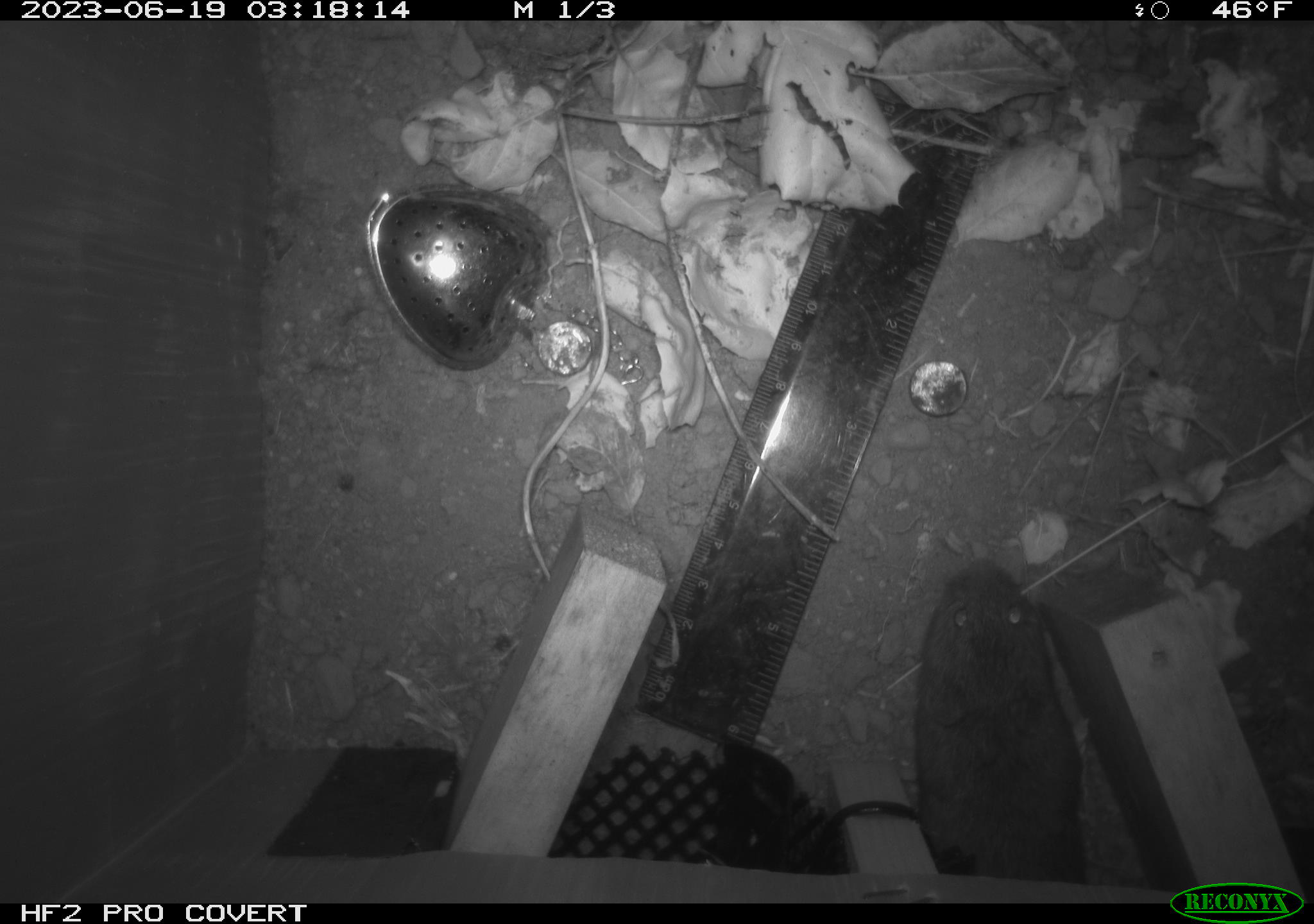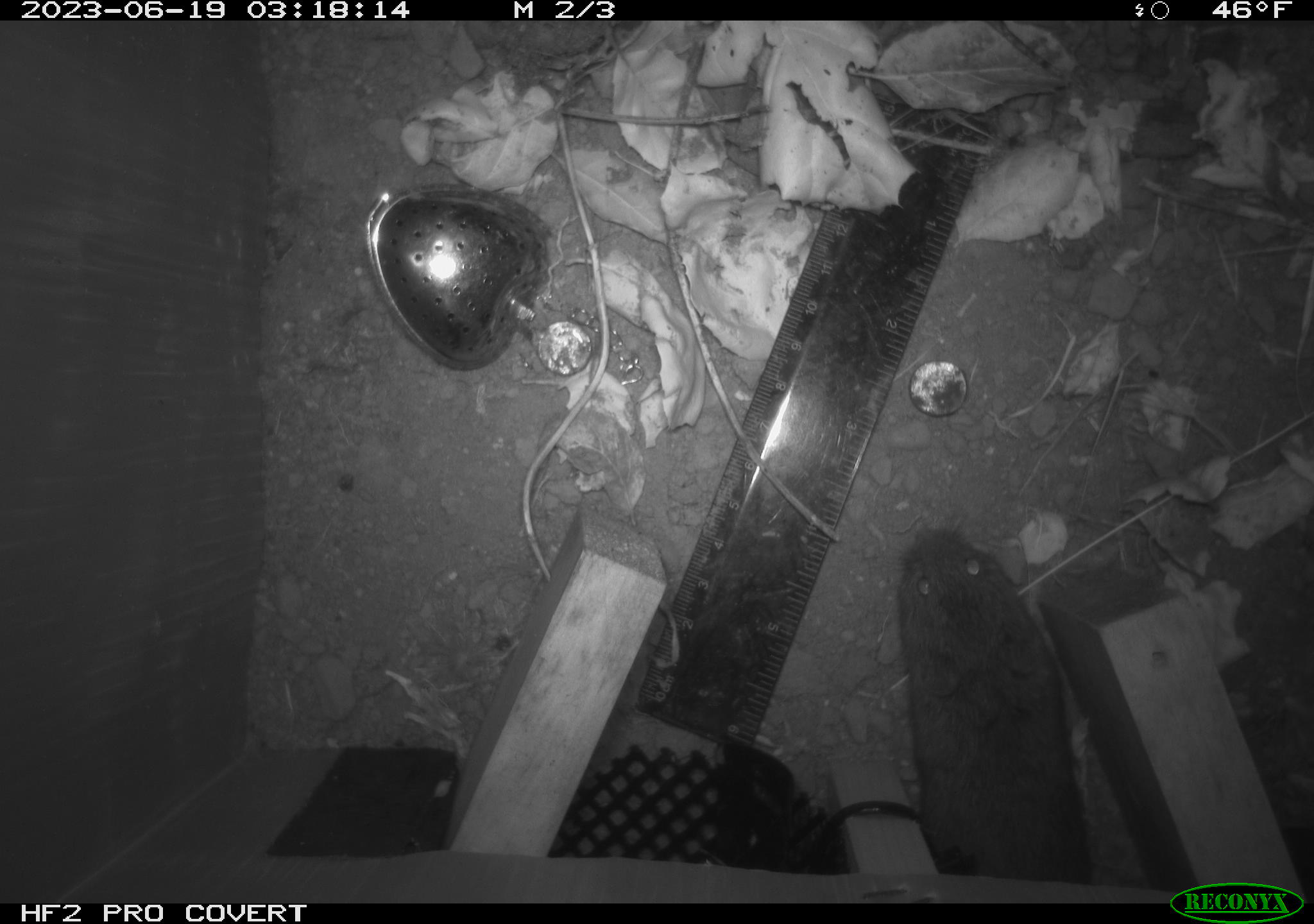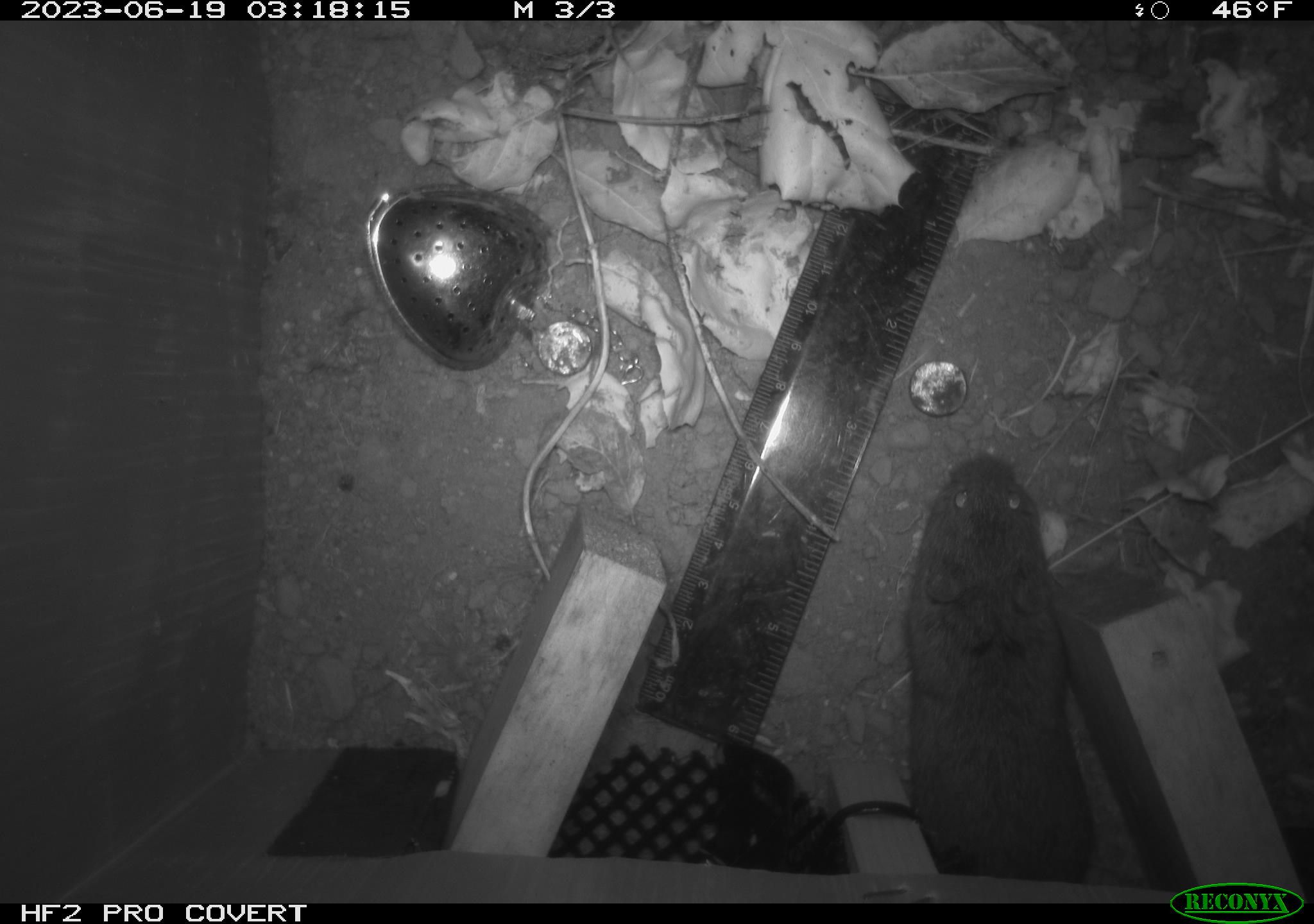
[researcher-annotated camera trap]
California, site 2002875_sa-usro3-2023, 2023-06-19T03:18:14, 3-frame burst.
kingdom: Animalia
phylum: Chordata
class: Mammalia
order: Rodentia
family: Cricetidae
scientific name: Arvicolinae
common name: voles, lemmings, and muskrats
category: arvicolinae subfamily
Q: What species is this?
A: Arvicolinae subfamily (voles, lemmings, and muskrats) (Arvicolinae).